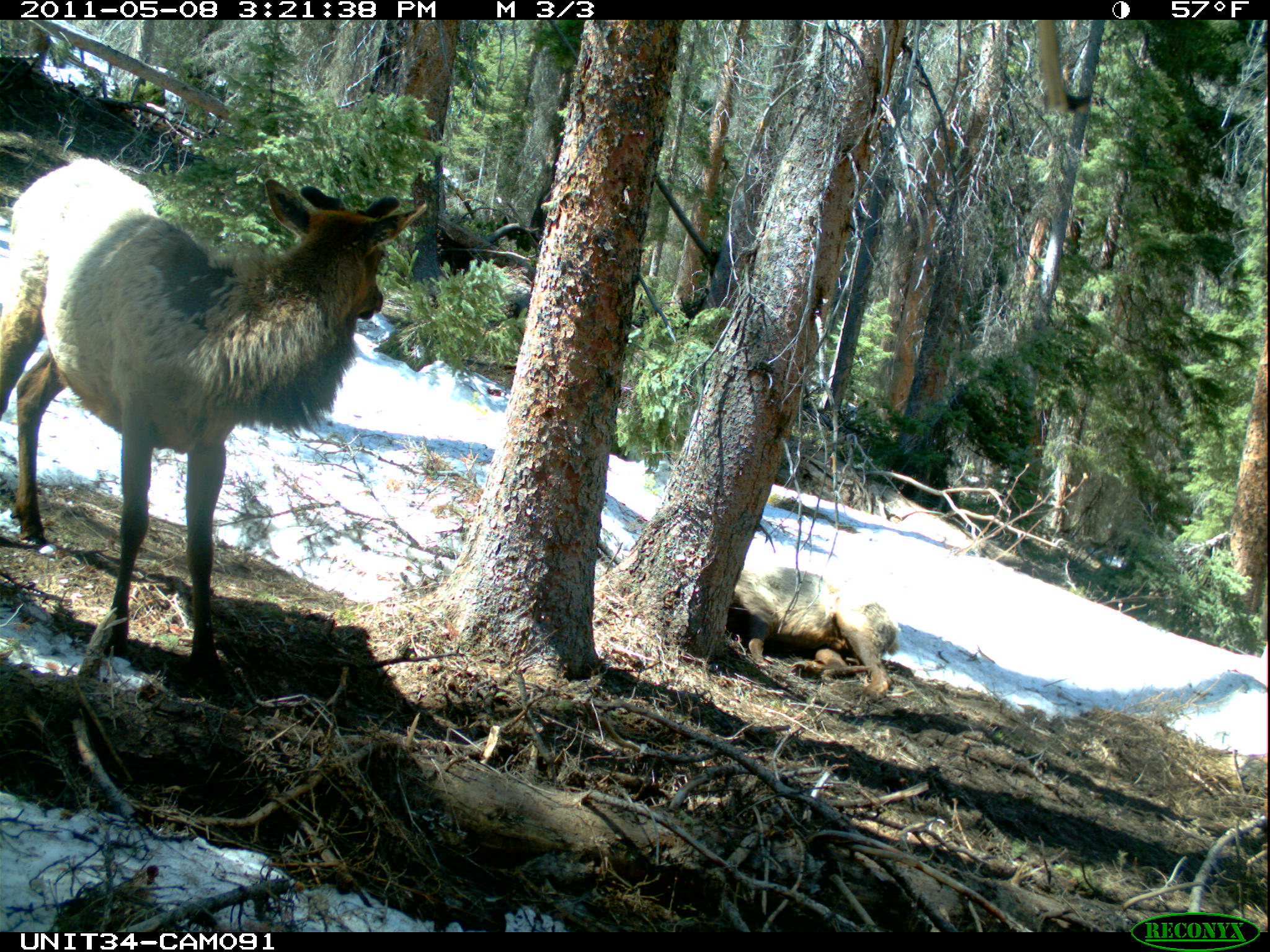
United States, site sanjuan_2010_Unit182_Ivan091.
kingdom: Animalia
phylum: Chordata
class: Mammalia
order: Artiodactyla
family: Cervidae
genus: Cervus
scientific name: Cervus elaphus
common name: red deer